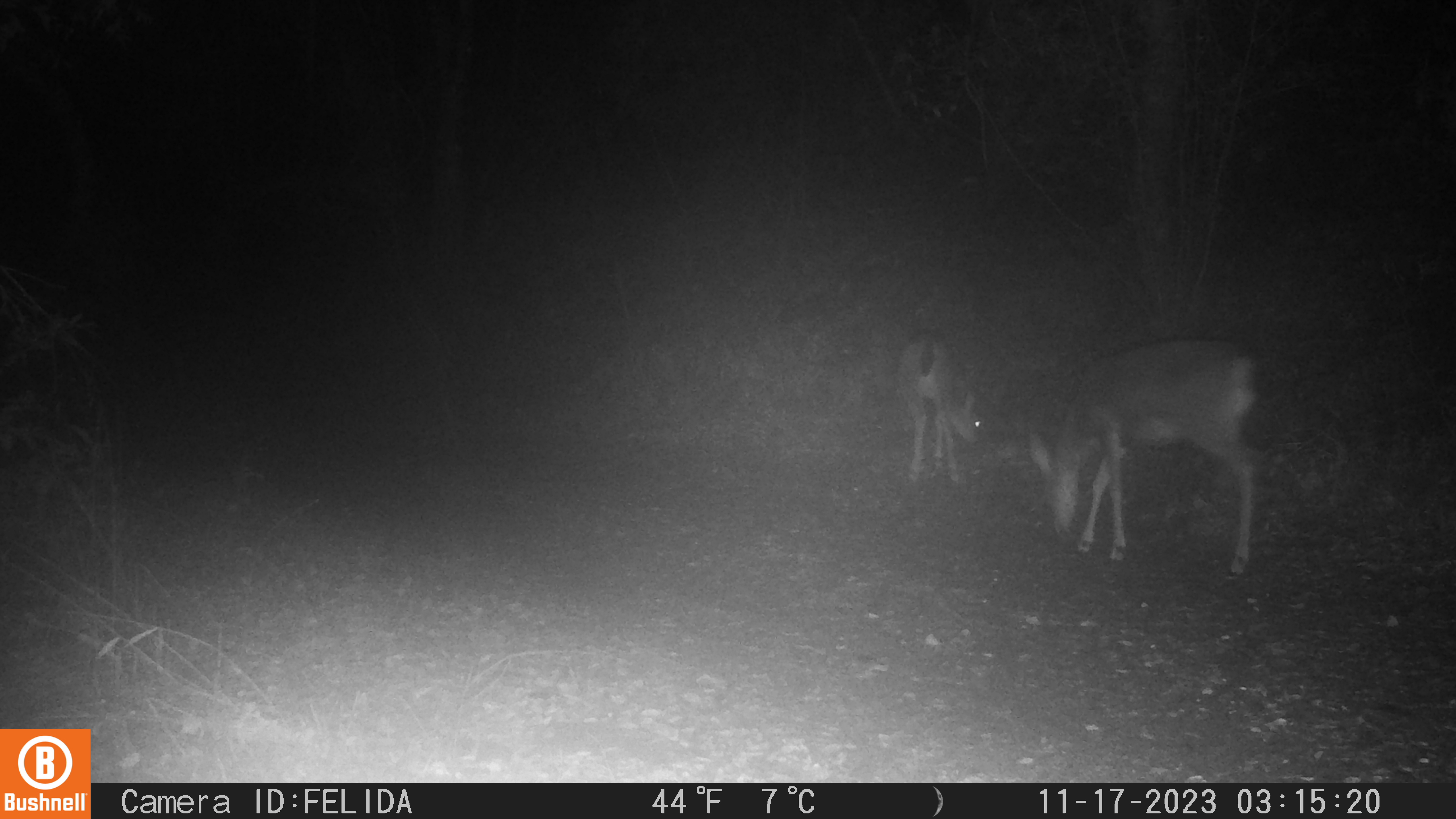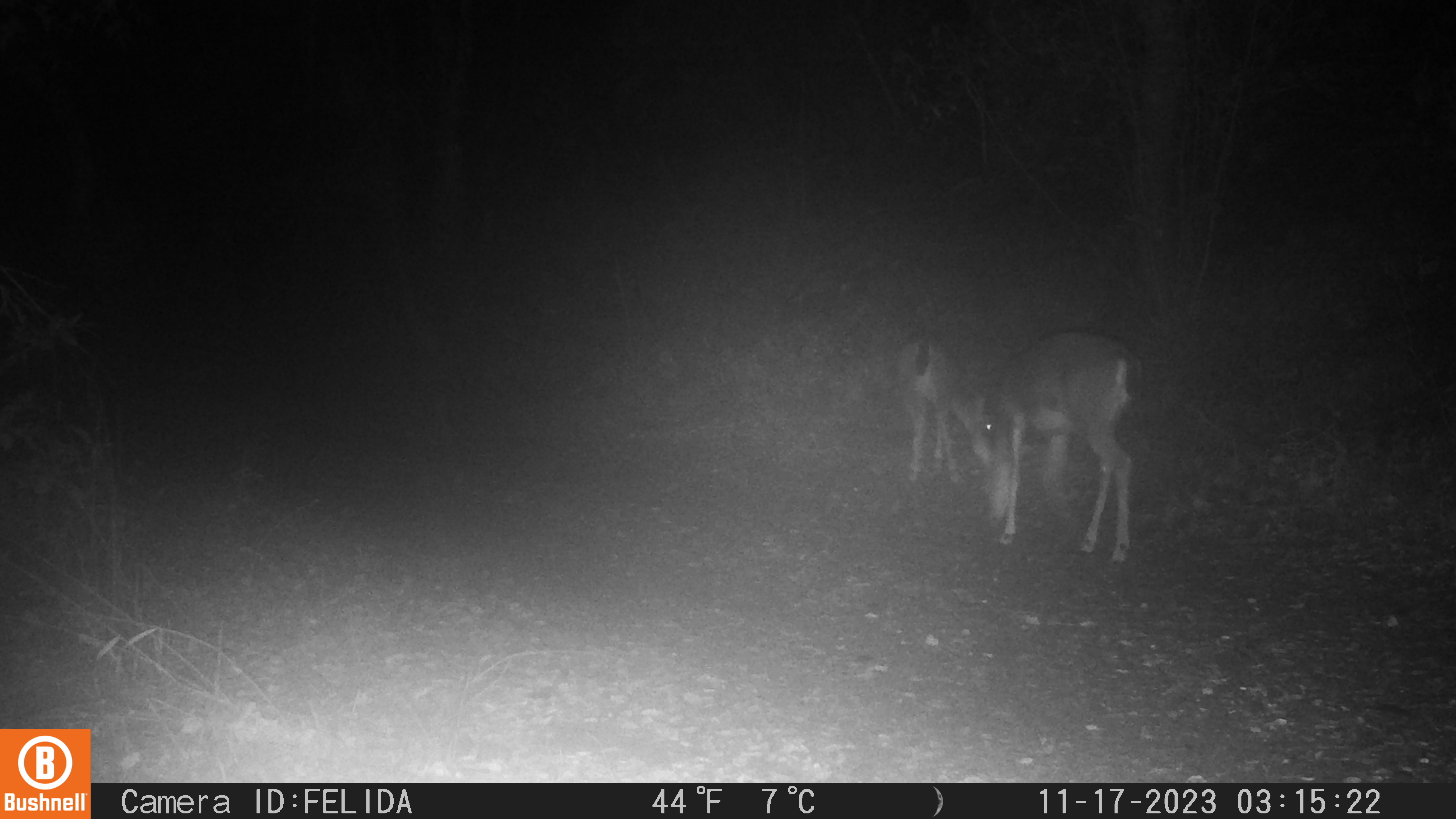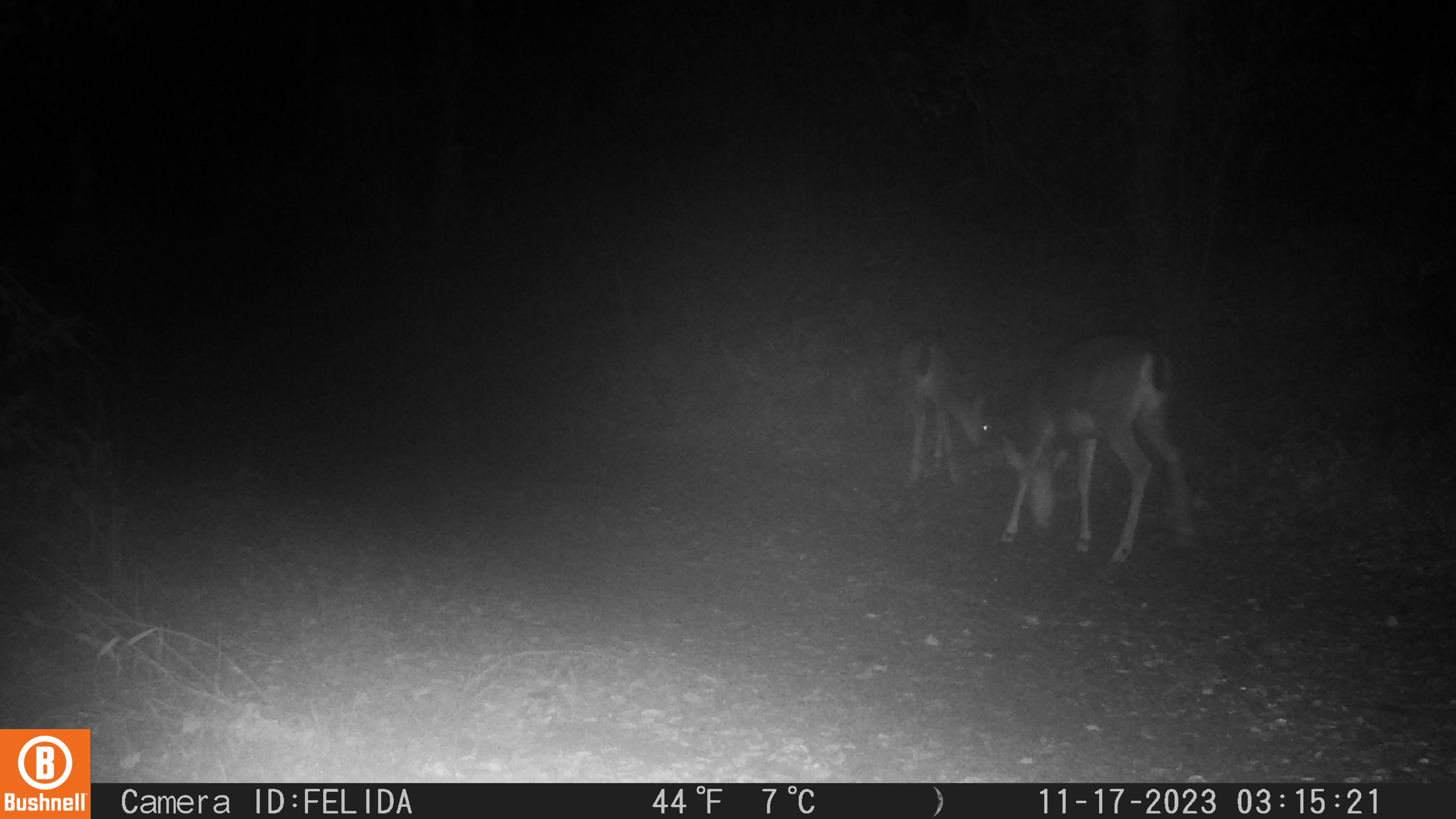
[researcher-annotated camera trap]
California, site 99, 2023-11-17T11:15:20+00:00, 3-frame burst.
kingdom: Animalia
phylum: Chordata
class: Mammalia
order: Artiodactyla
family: Cervidae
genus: Odocoileus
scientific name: Odocoileus hemionus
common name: mule deer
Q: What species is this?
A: Mule deer (Odocoileus hemionus).